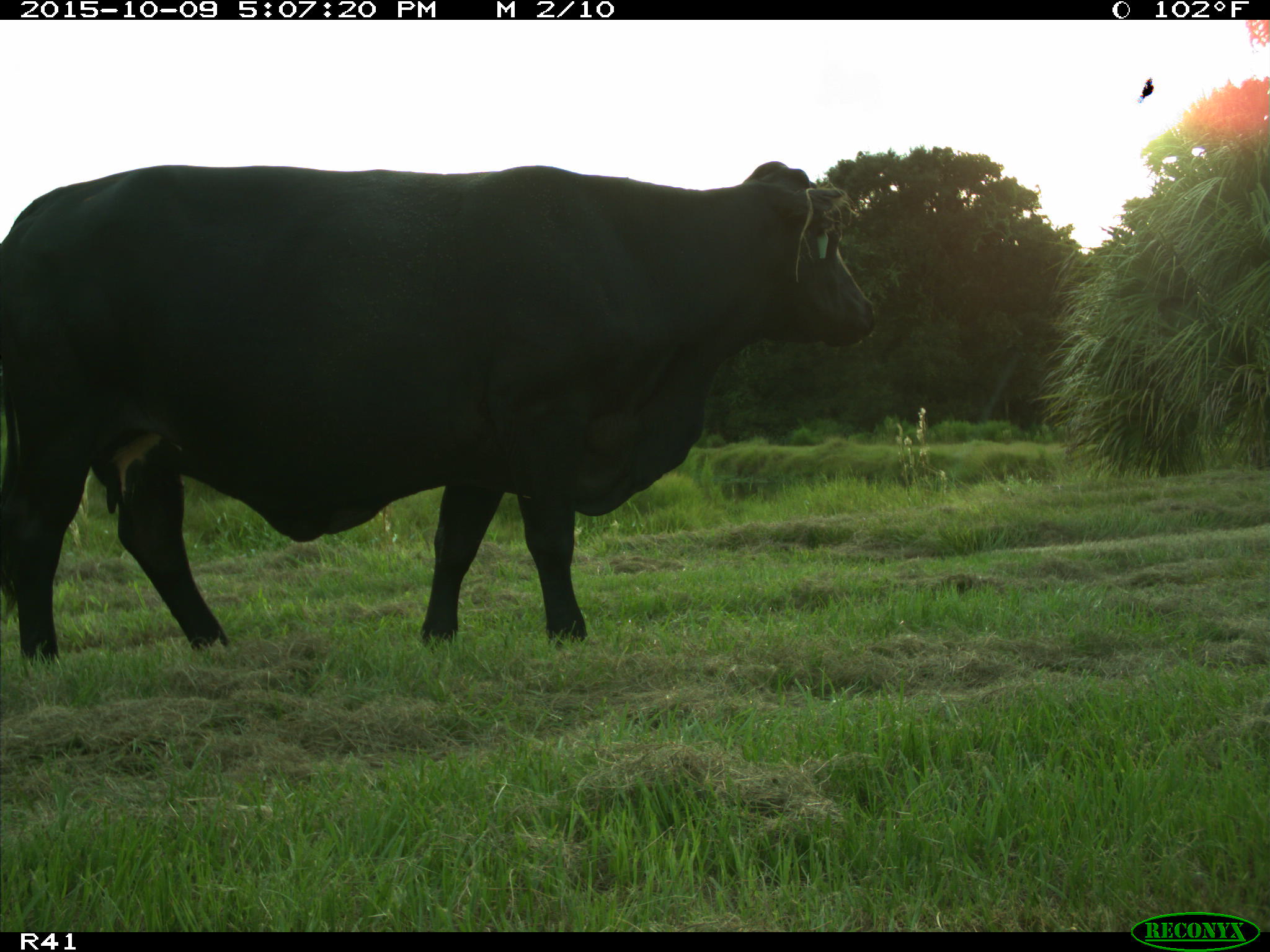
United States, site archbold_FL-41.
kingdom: Animalia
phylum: Chordata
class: Mammalia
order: Artiodactyla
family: Bovidae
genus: Bos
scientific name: Bos taurus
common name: domestic cow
Bos taurus (domestic cow).